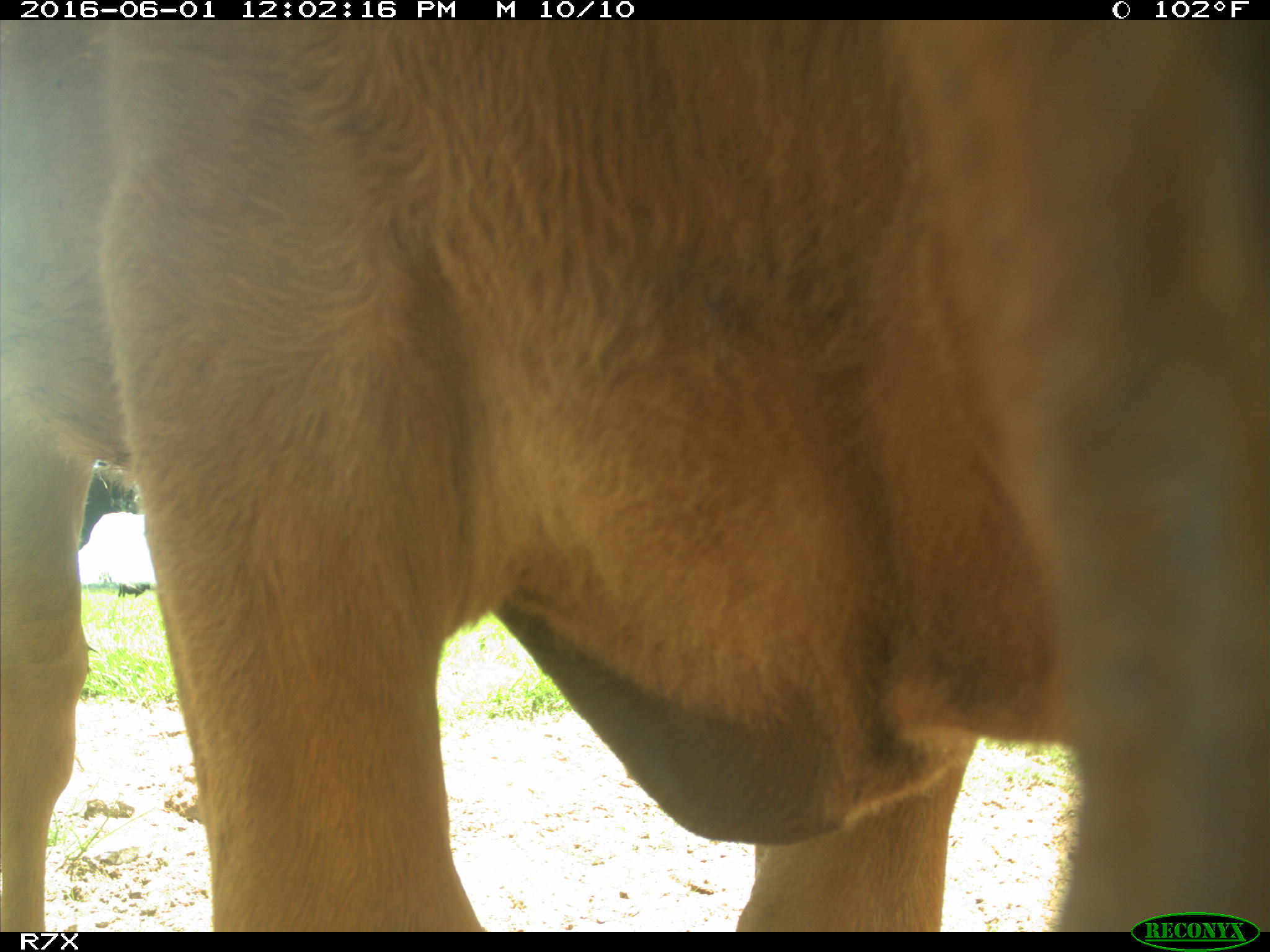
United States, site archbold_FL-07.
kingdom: Animalia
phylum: Chordata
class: Mammalia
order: Artiodactyla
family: Bovidae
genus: Bos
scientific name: Bos taurus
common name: domestic cow